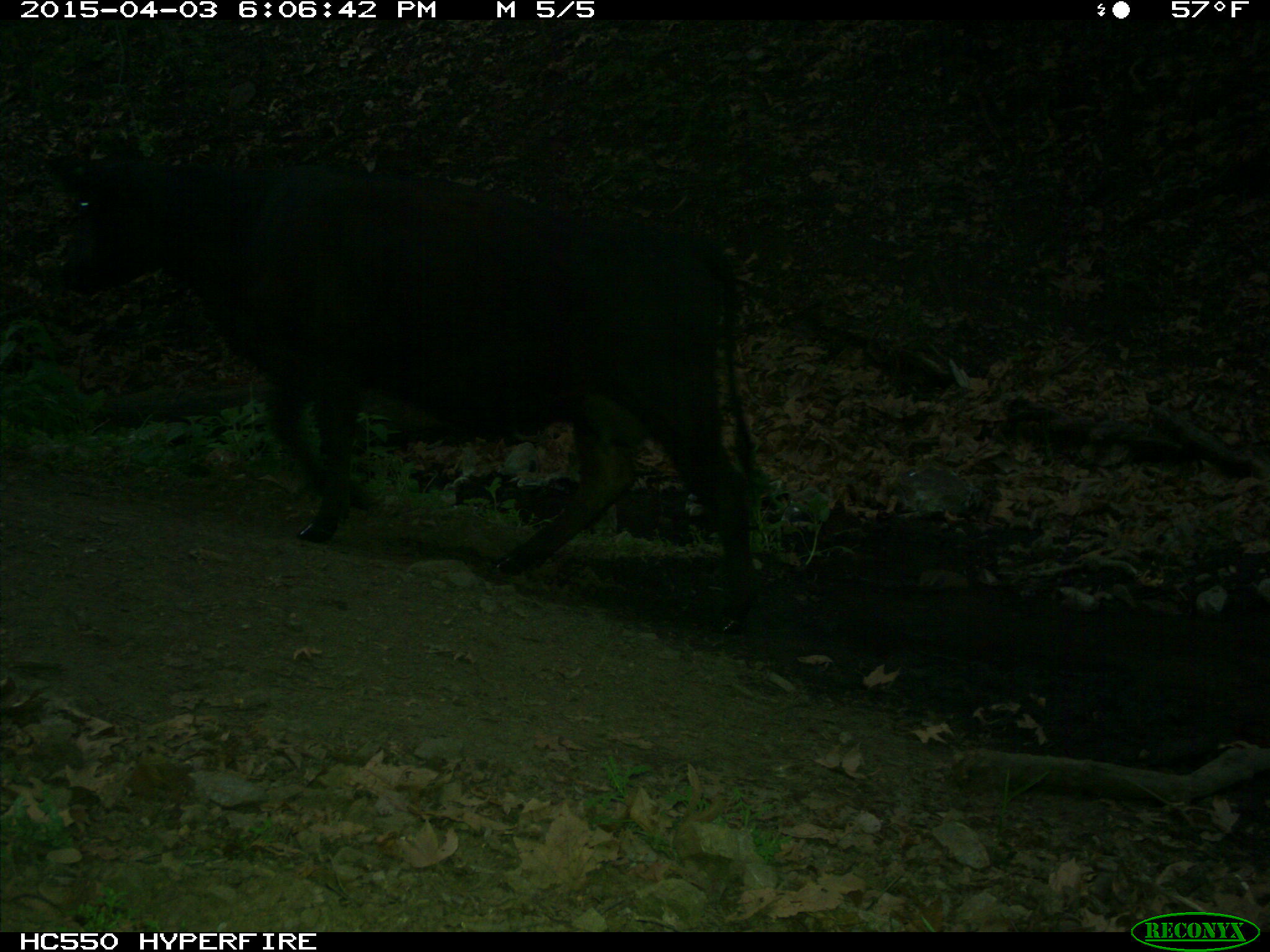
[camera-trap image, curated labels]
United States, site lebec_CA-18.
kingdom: Animalia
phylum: Chordata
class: Mammalia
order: Artiodactyla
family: Bovidae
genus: Bos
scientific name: Bos taurus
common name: domestic cow